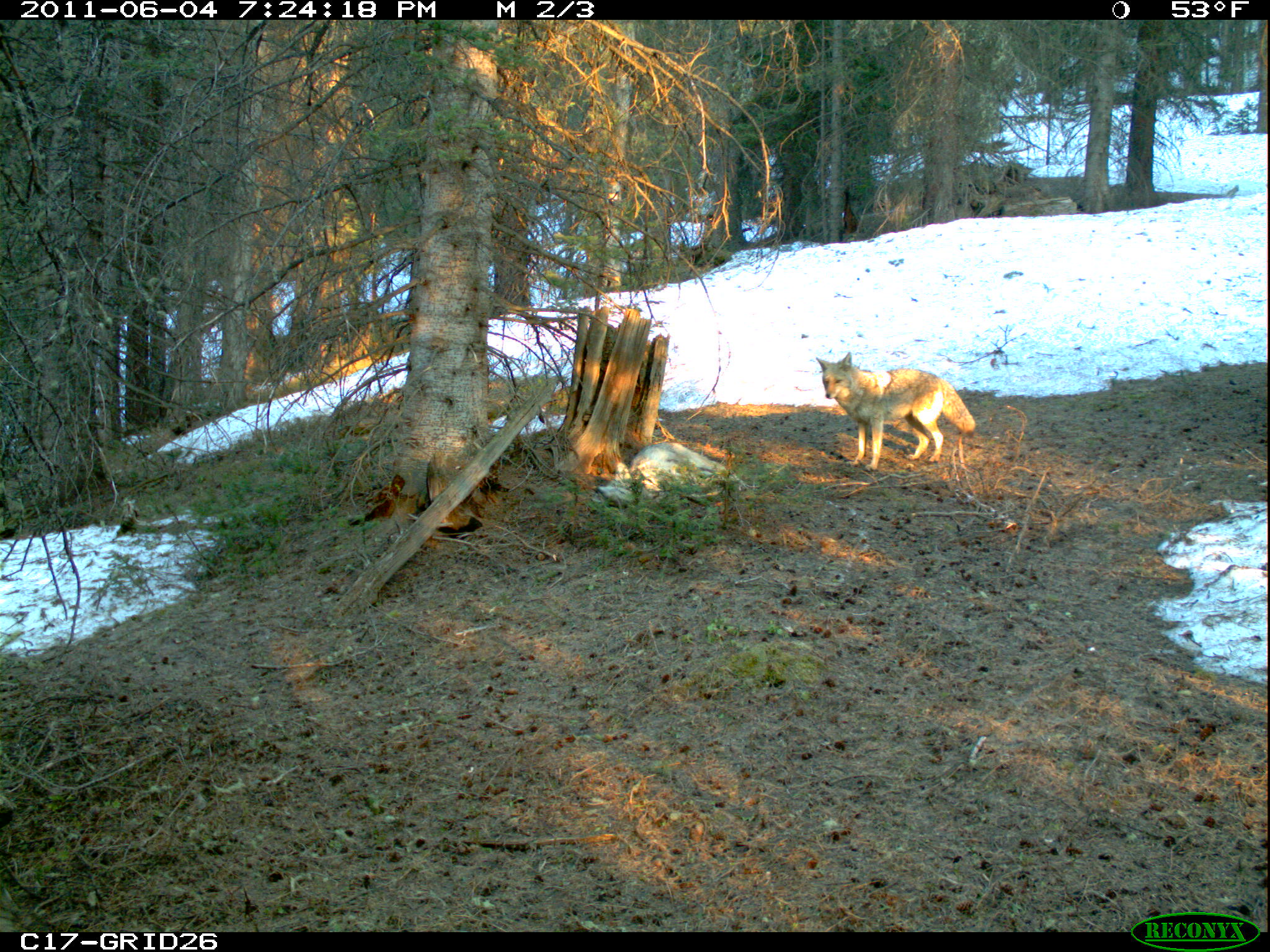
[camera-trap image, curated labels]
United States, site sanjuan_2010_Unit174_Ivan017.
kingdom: Animalia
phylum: Chordata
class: Mammalia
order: Carnivora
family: Canidae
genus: Canis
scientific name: Canis latrans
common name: coyote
Canis latrans (coyote).